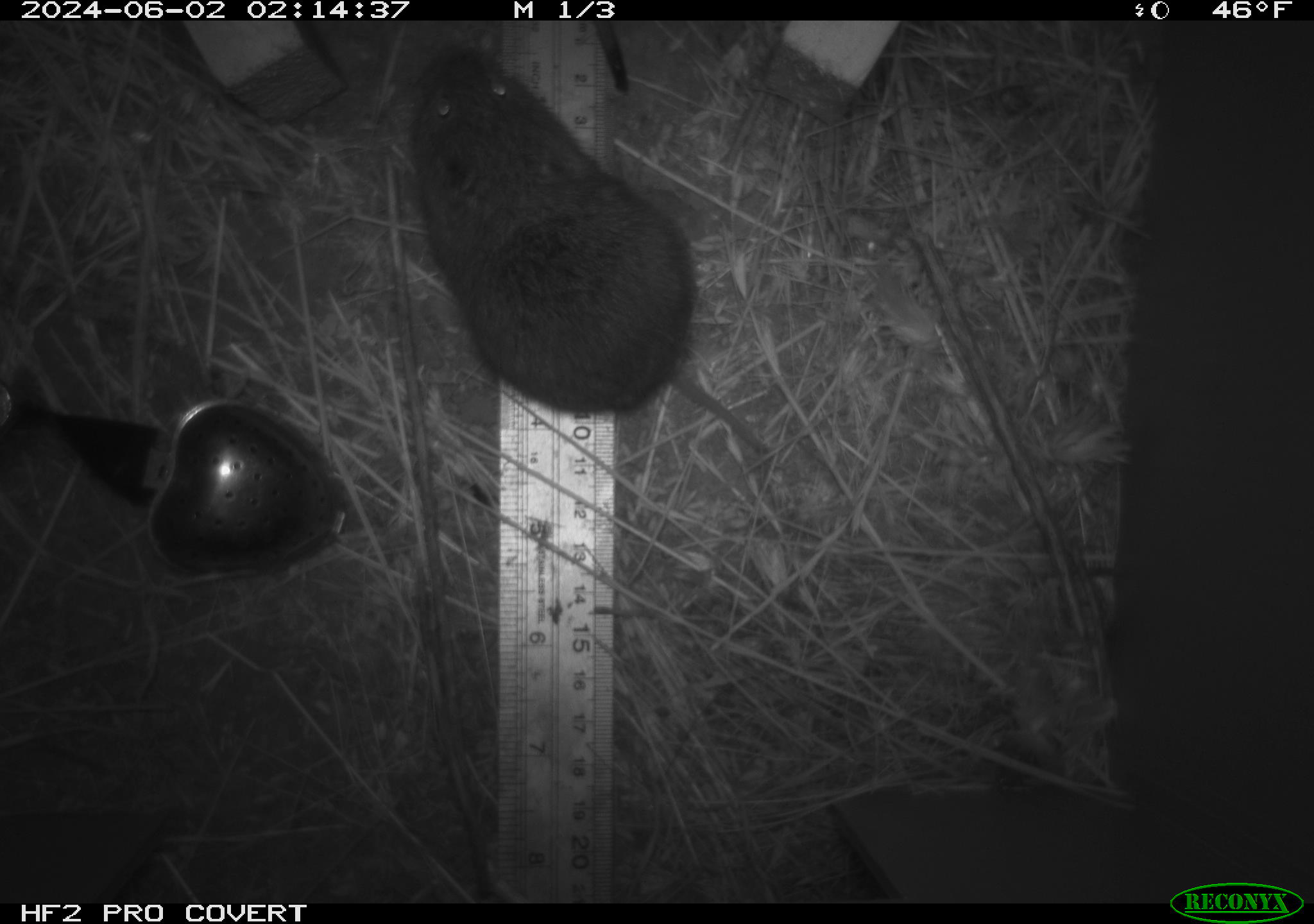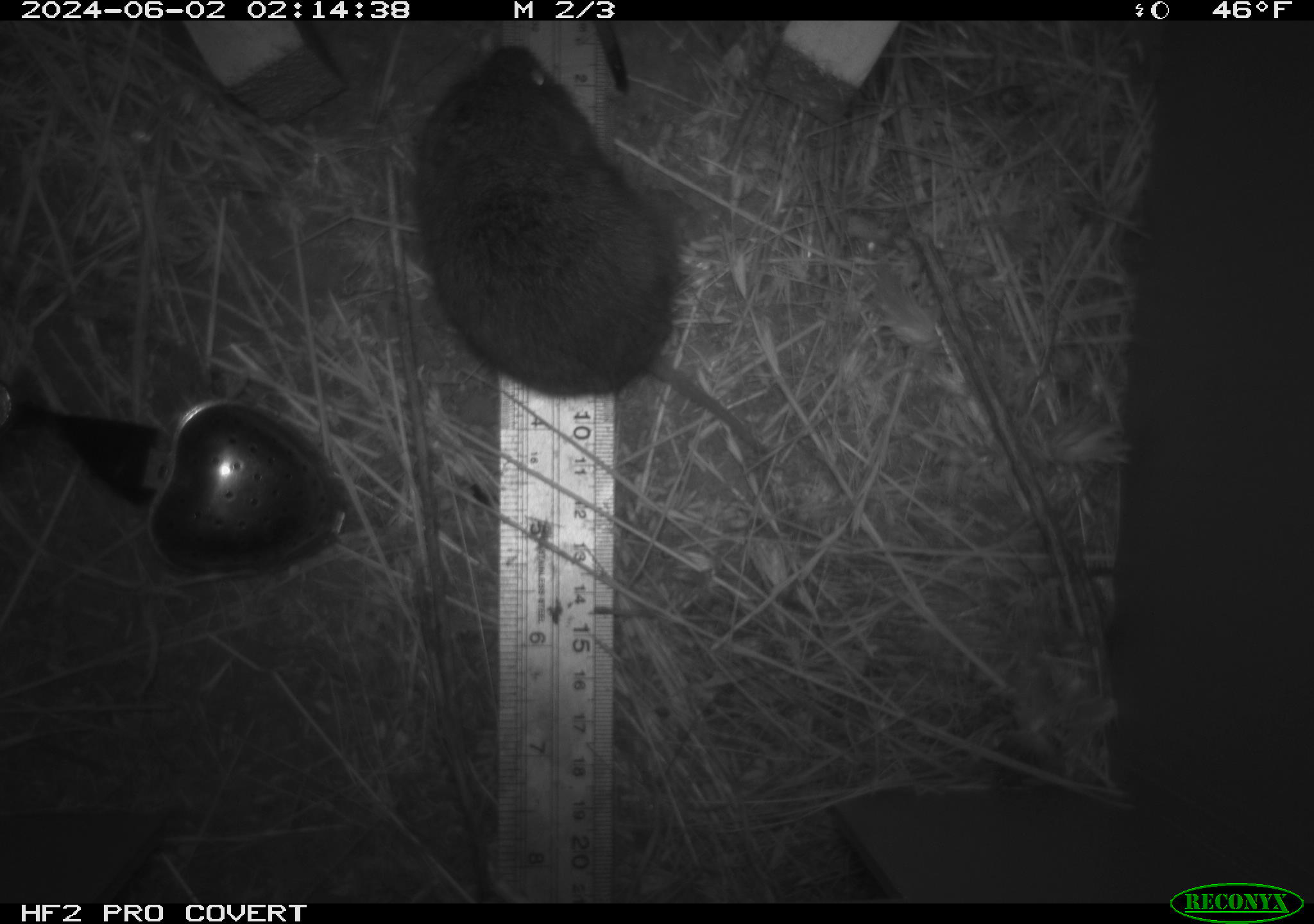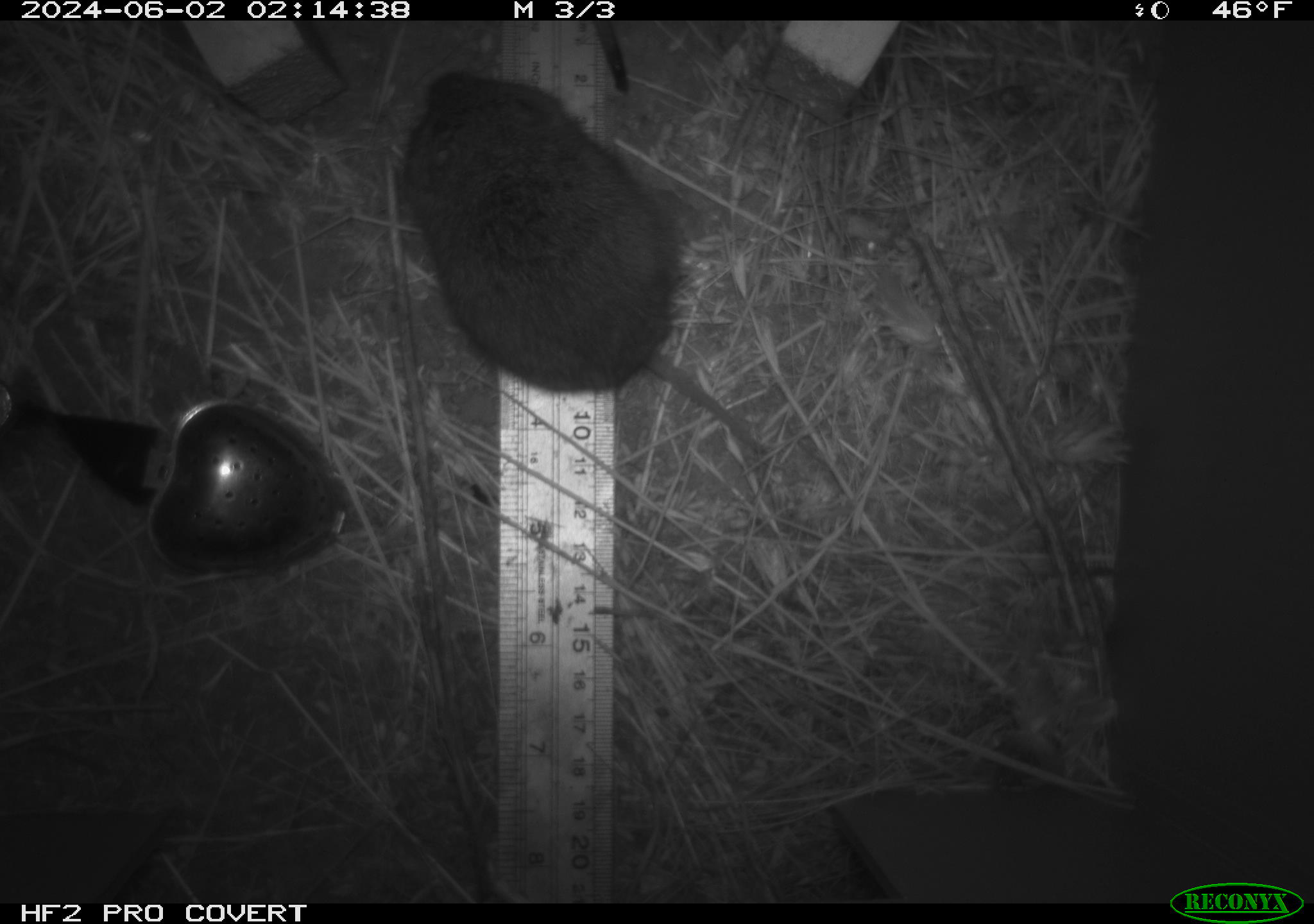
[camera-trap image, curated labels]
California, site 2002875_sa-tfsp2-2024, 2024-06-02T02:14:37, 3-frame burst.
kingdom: Animalia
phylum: Chordata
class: Mammalia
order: Rodentia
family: Cricetidae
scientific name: Arvicolinae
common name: voles, lemmings, and muskrats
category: arvicolinae subfamily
Arvicolinae subfamily (voles, lemmings, and muskrats) (Arvicolinae).